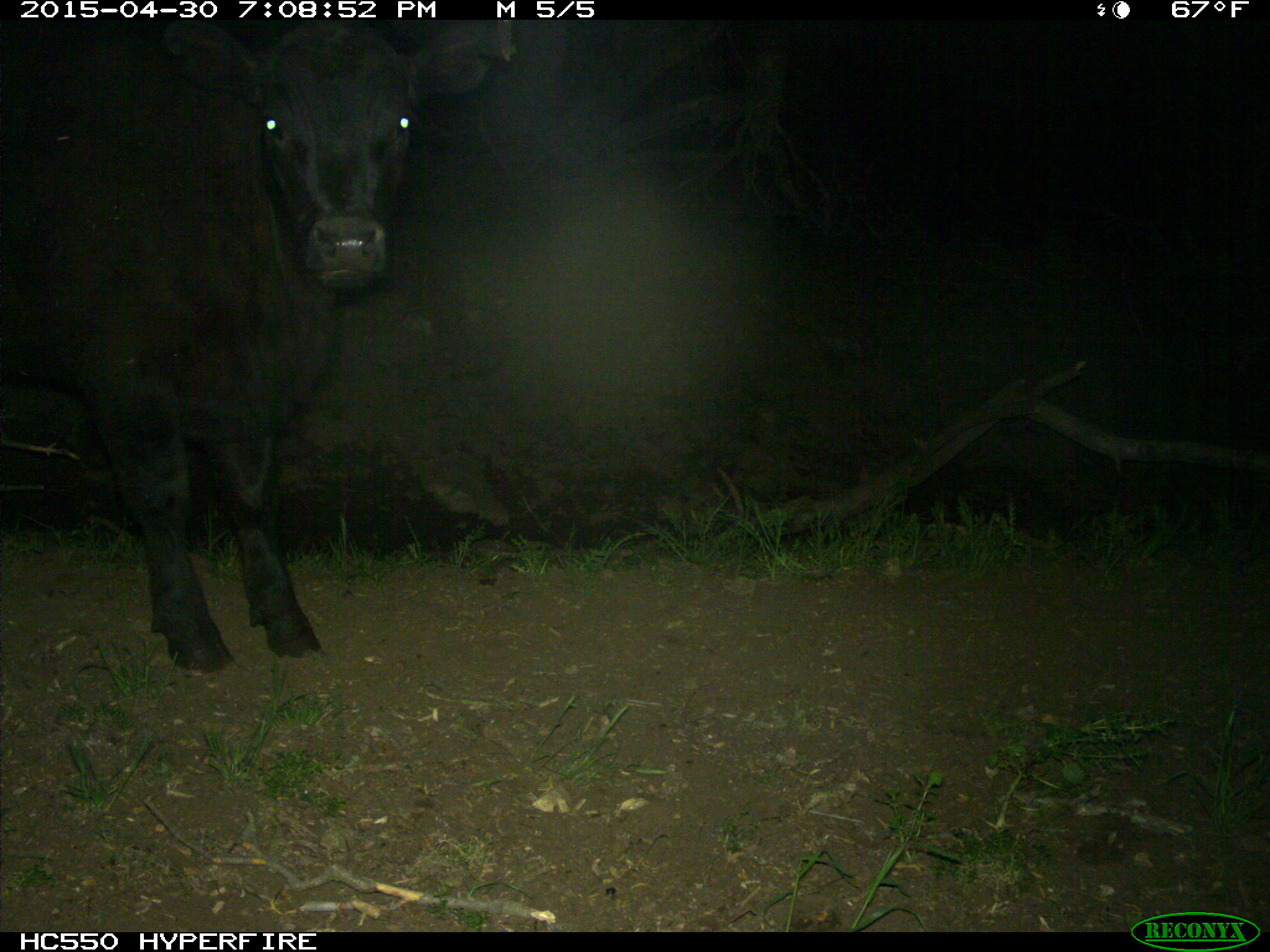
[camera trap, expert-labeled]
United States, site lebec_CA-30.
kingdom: Animalia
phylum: Chordata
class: Mammalia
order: Artiodactyla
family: Bovidae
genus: Bos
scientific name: Bos taurus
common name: domestic cow